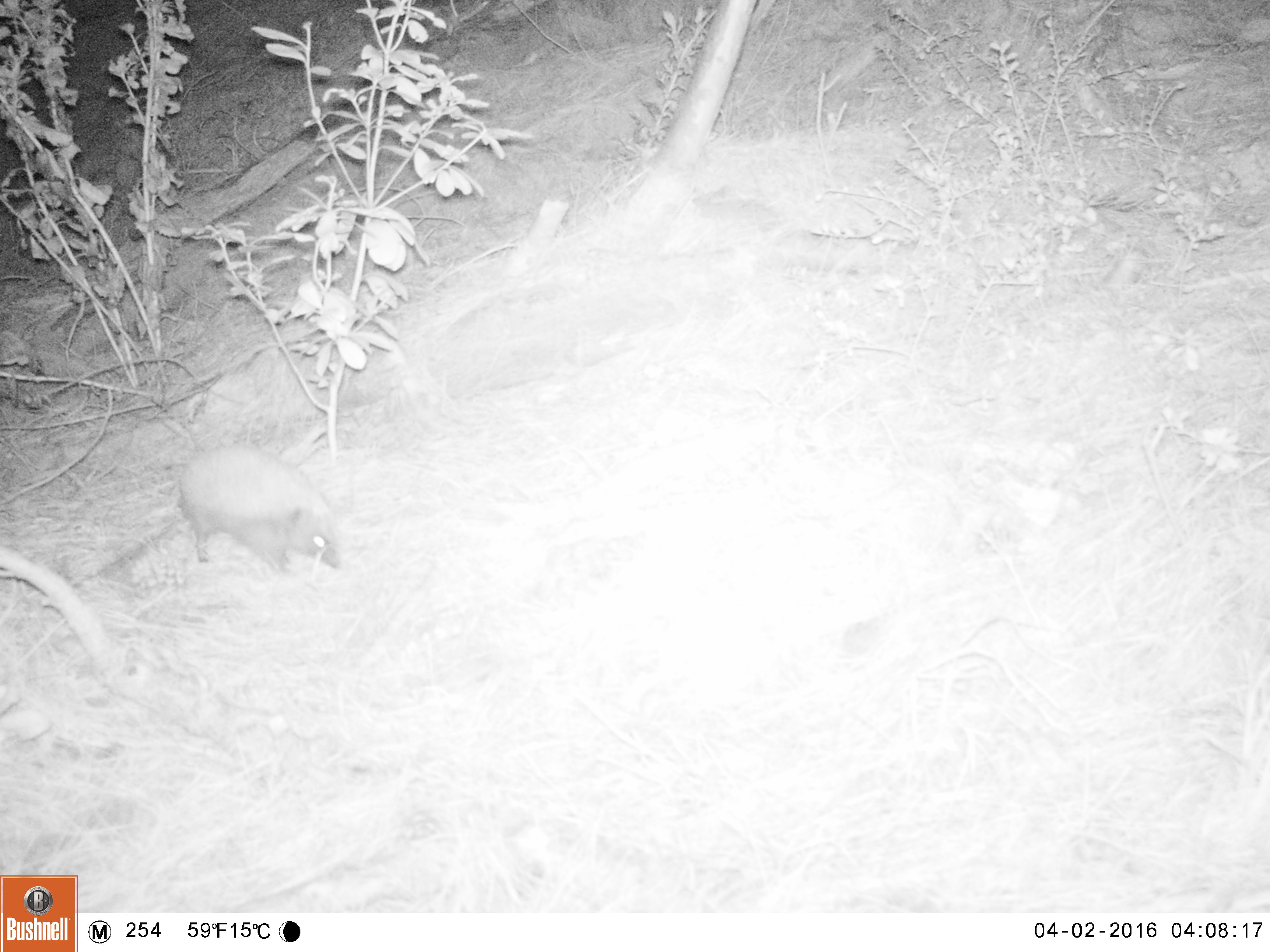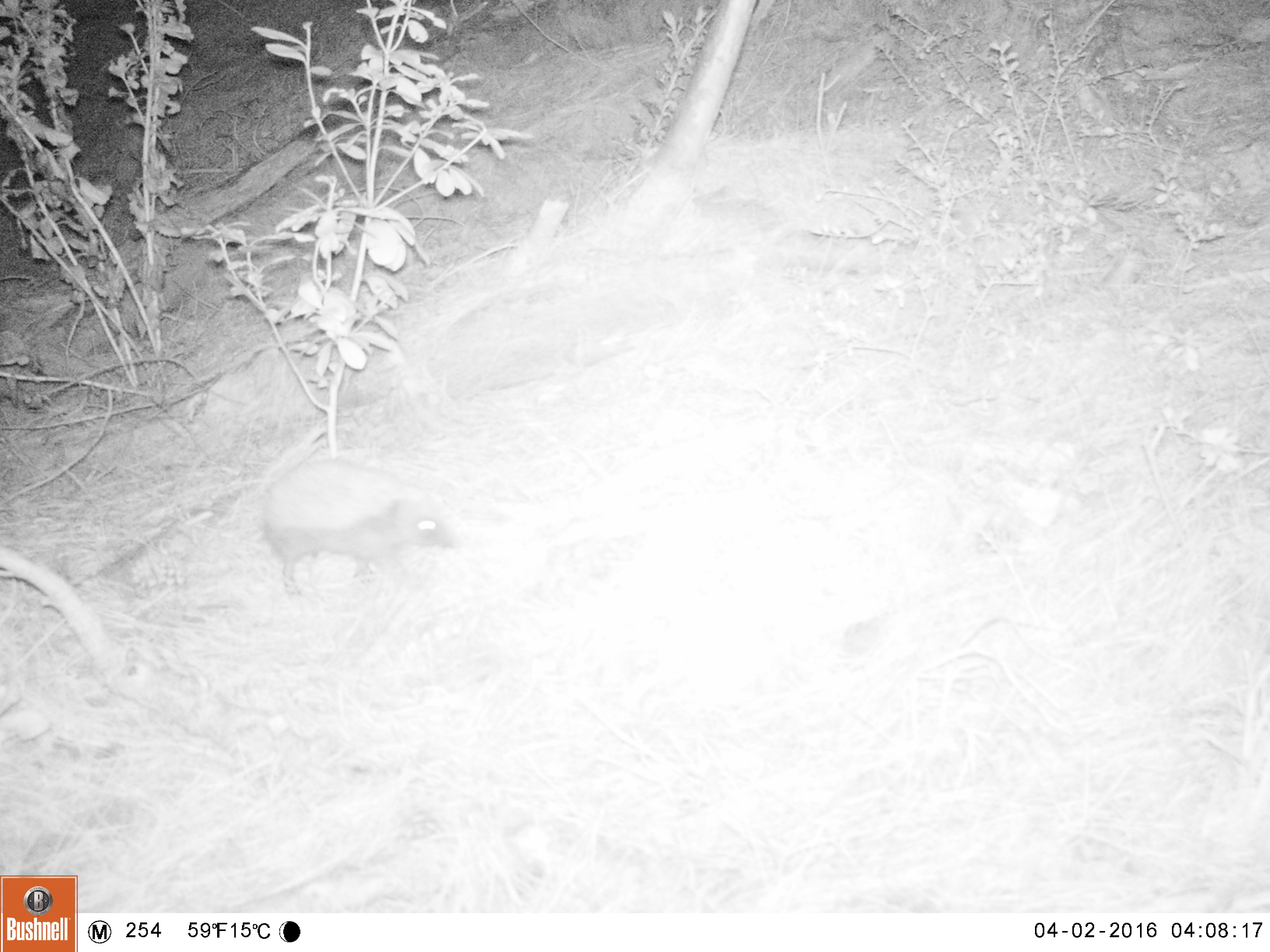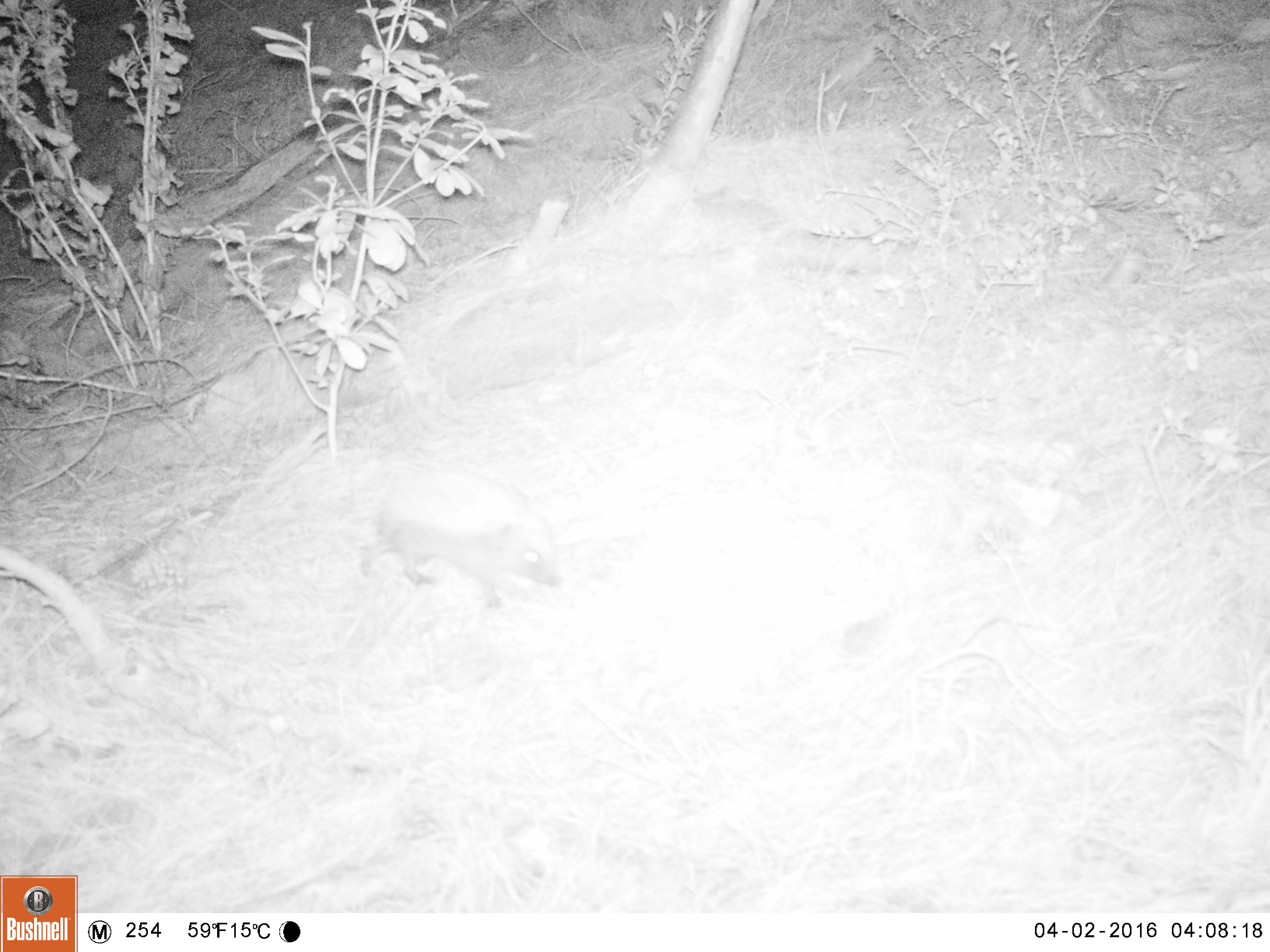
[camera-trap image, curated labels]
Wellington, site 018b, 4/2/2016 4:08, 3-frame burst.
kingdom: Animalia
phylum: Chordata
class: Mammalia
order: Eulipotyphla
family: Erinaceidae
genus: Erinaceus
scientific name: Erinaceus europaeus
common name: hedgehog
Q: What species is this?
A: Hedgehog (Erinaceus europaeus).